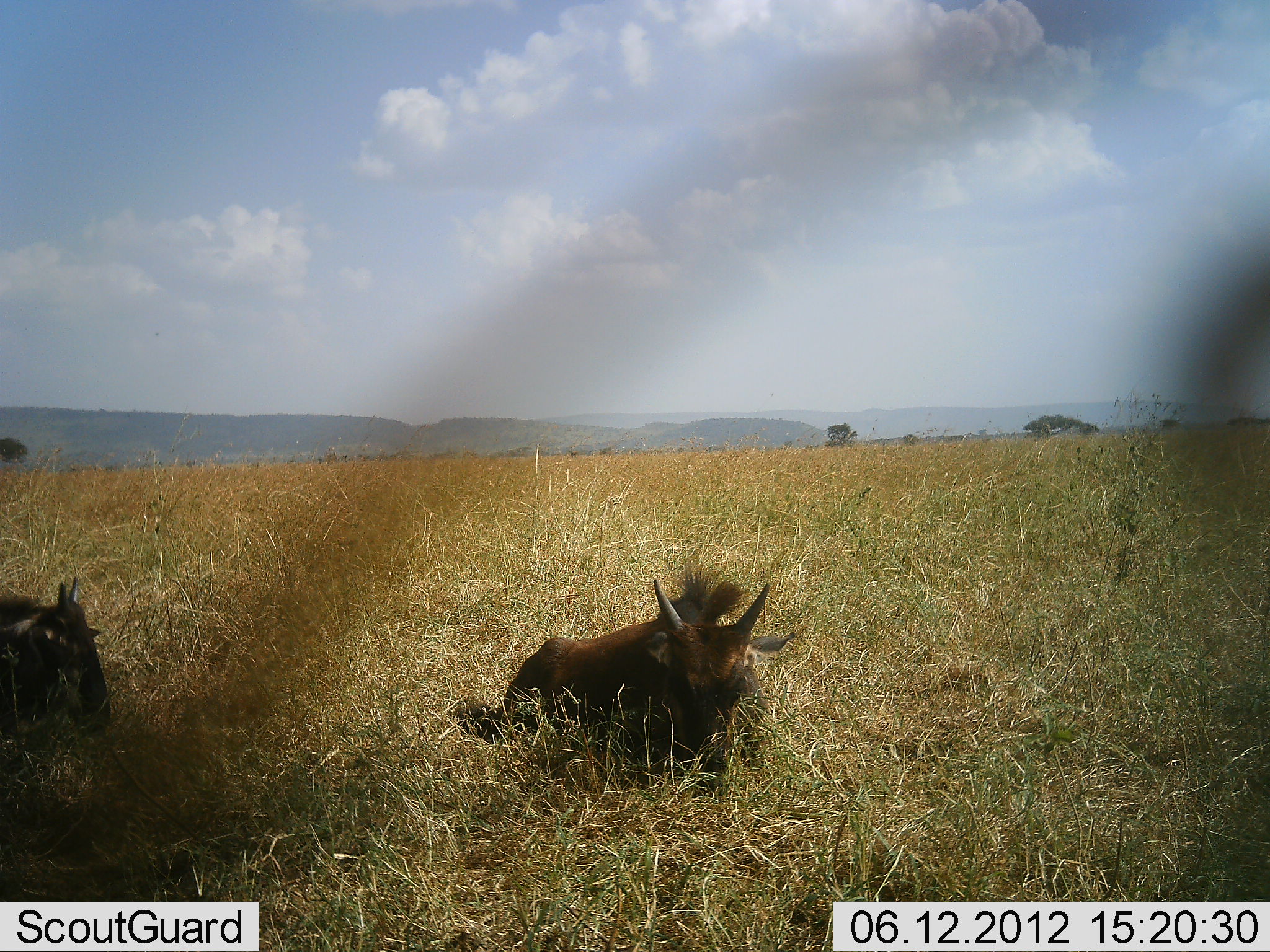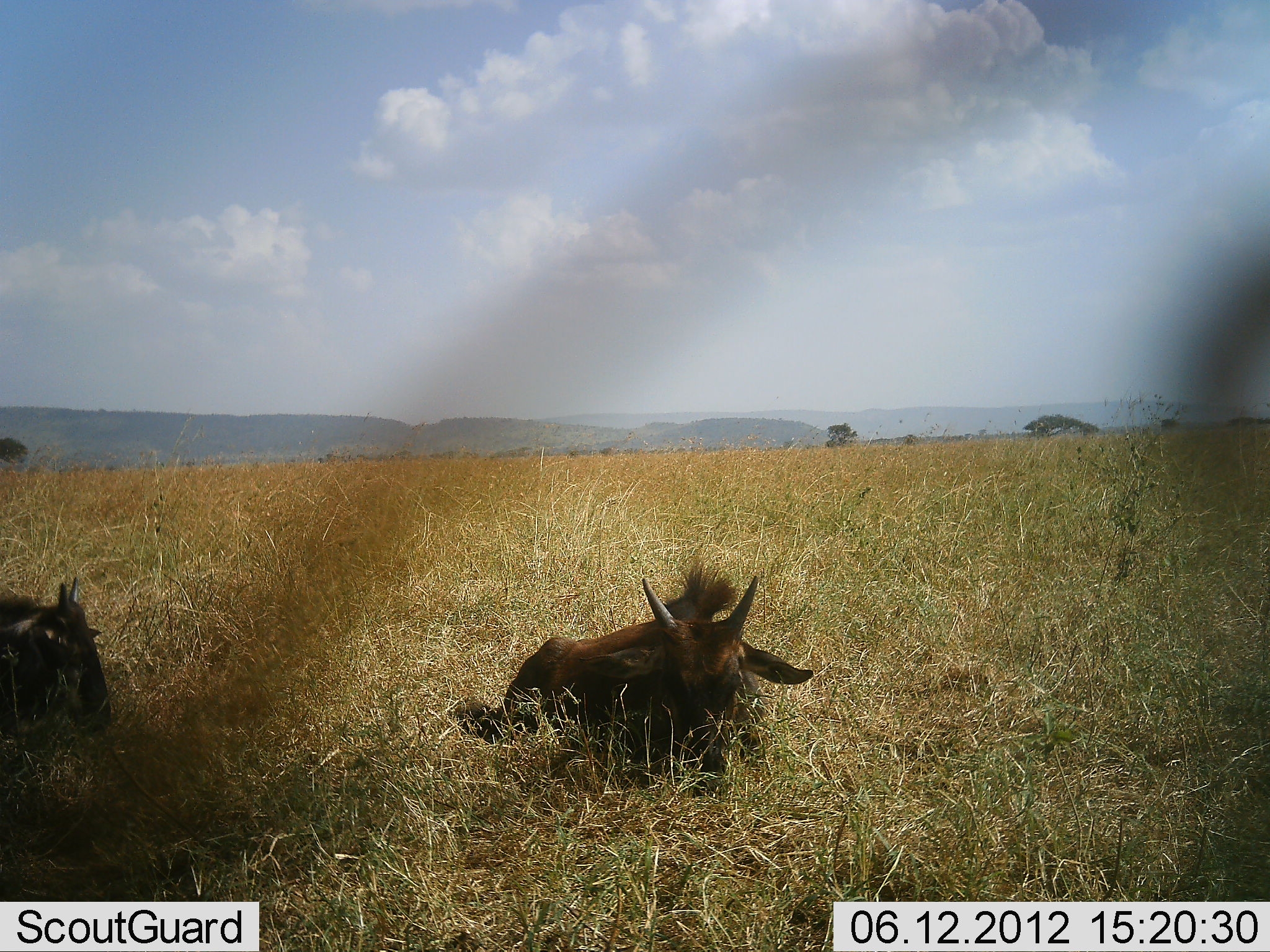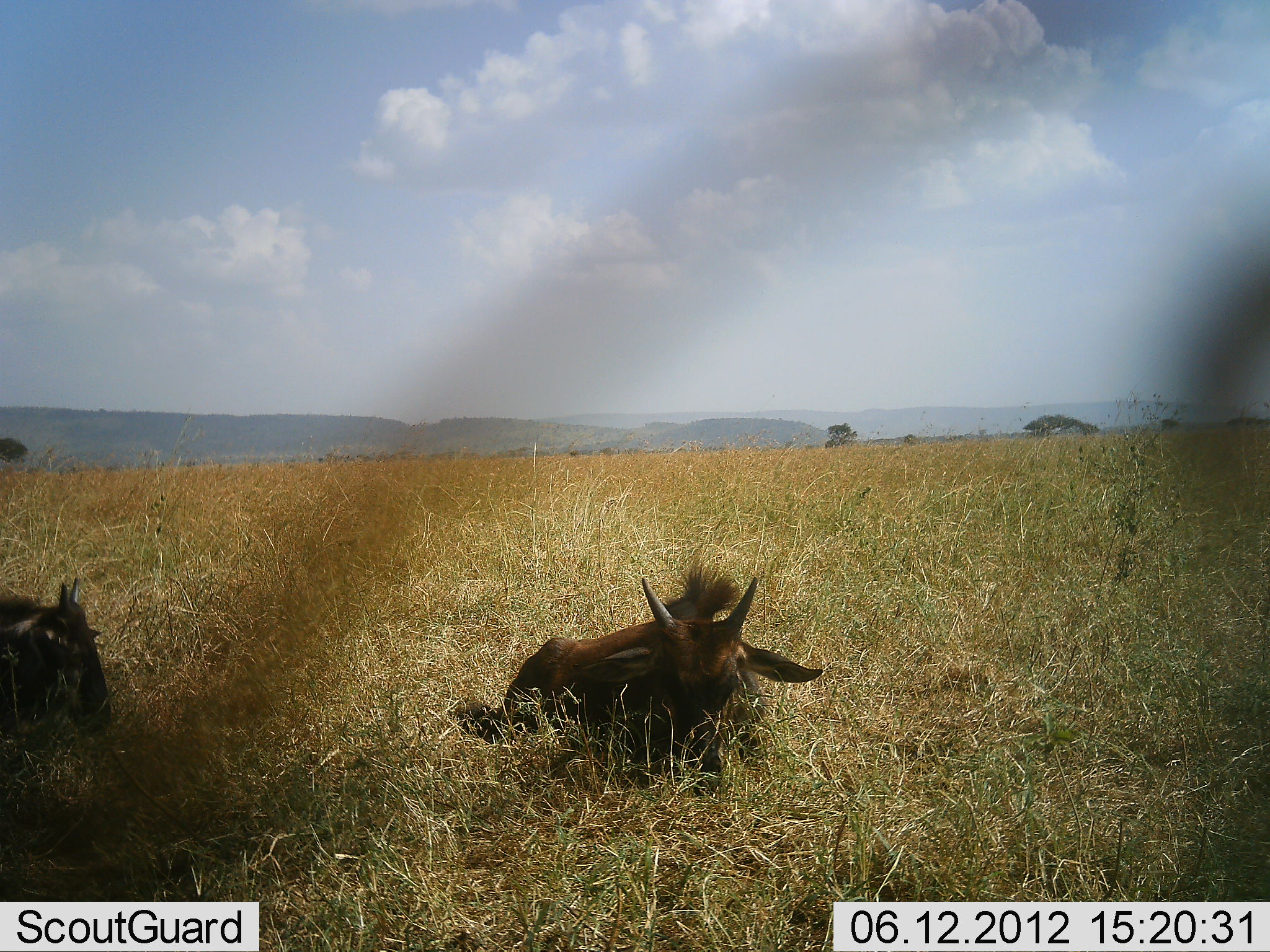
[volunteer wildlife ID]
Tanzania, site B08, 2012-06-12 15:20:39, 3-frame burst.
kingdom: Animalia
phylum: Chordata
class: Mammalia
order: Artiodactyla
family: Bovidae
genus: Connochaetes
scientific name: Connochaetes taurinus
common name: blue wildebeest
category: wildebeest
Wildebeest (blue wildebeest) (Connochaetes taurinus), count 2. Behavior (volunteer vote fractions): standing 0%, resting 90%, moving 0%, interacting 0%. Young present (vote fraction): 70%. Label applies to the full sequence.